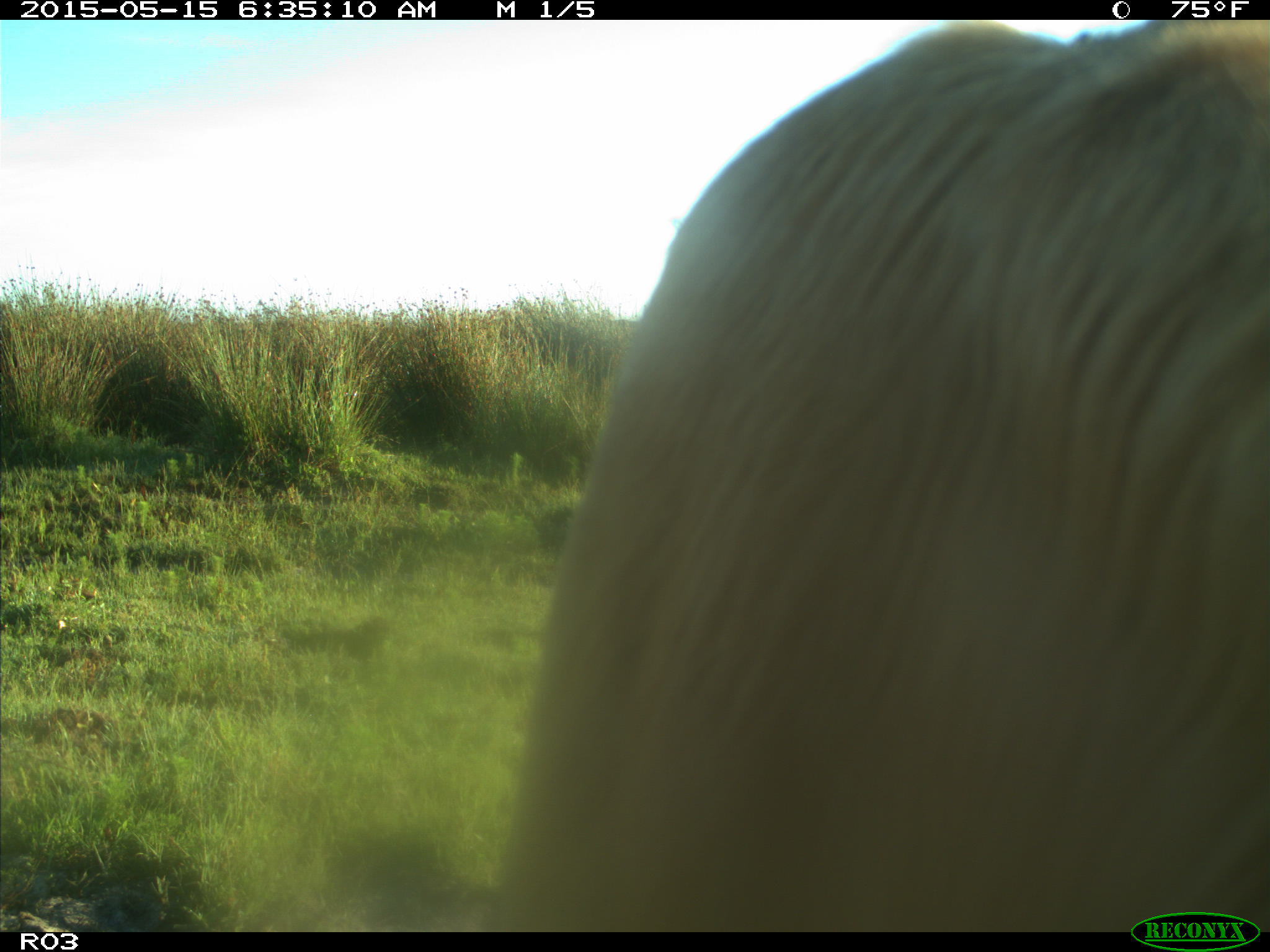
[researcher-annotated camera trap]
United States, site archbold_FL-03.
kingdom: Animalia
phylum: Chordata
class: Mammalia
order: Artiodactyla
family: Bovidae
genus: Bos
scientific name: Bos taurus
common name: domestic cow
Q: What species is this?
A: Bos taurus (domestic cow).